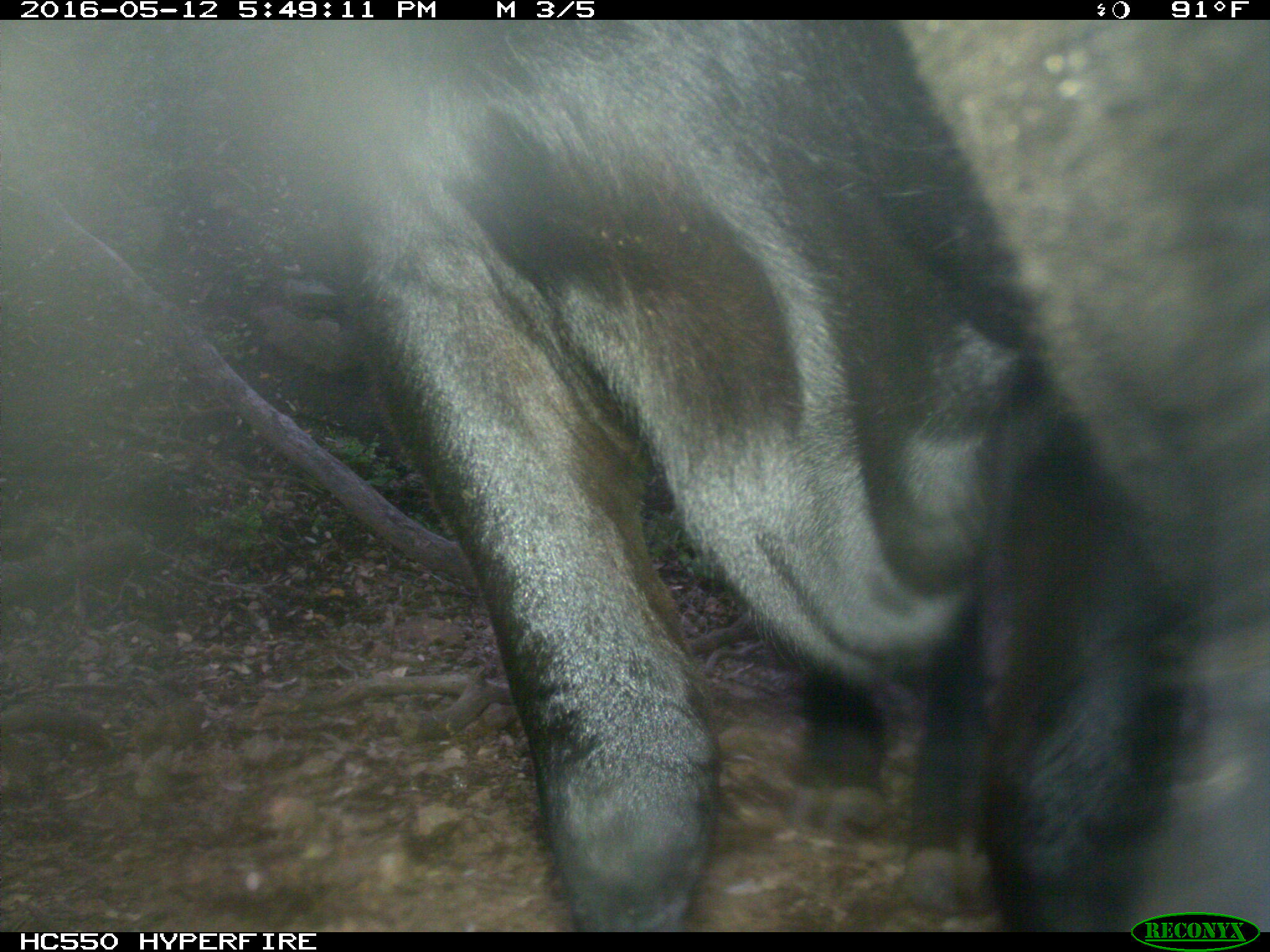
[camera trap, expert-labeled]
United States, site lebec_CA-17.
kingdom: Animalia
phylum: Chordata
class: Mammalia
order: Artiodactyla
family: Bovidae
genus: Bos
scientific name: Bos taurus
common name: domestic cow